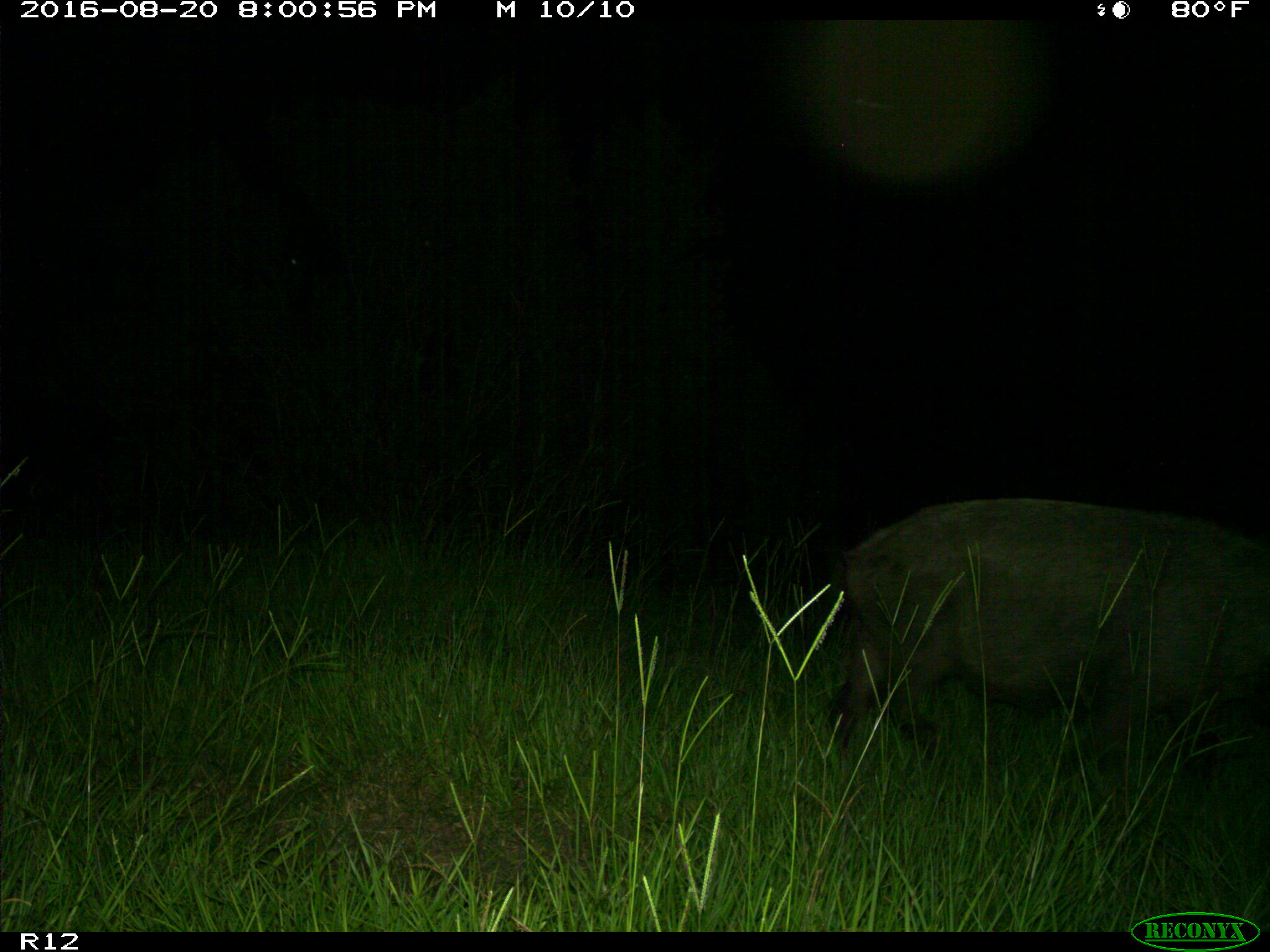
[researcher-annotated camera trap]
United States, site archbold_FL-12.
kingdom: Animalia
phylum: Chordata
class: Mammalia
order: Artiodactyla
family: Suidae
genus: Sus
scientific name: Sus scrofa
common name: wild boar